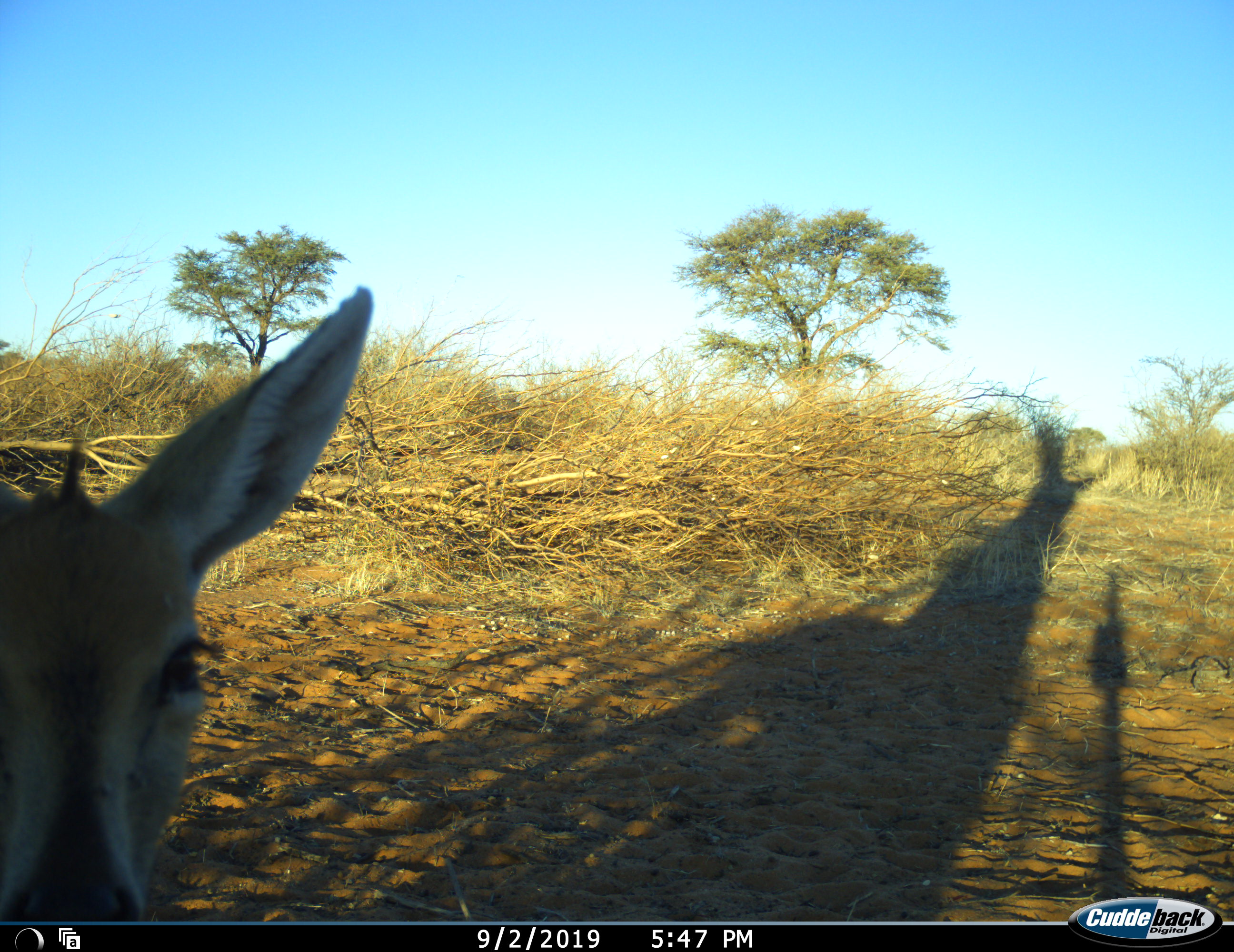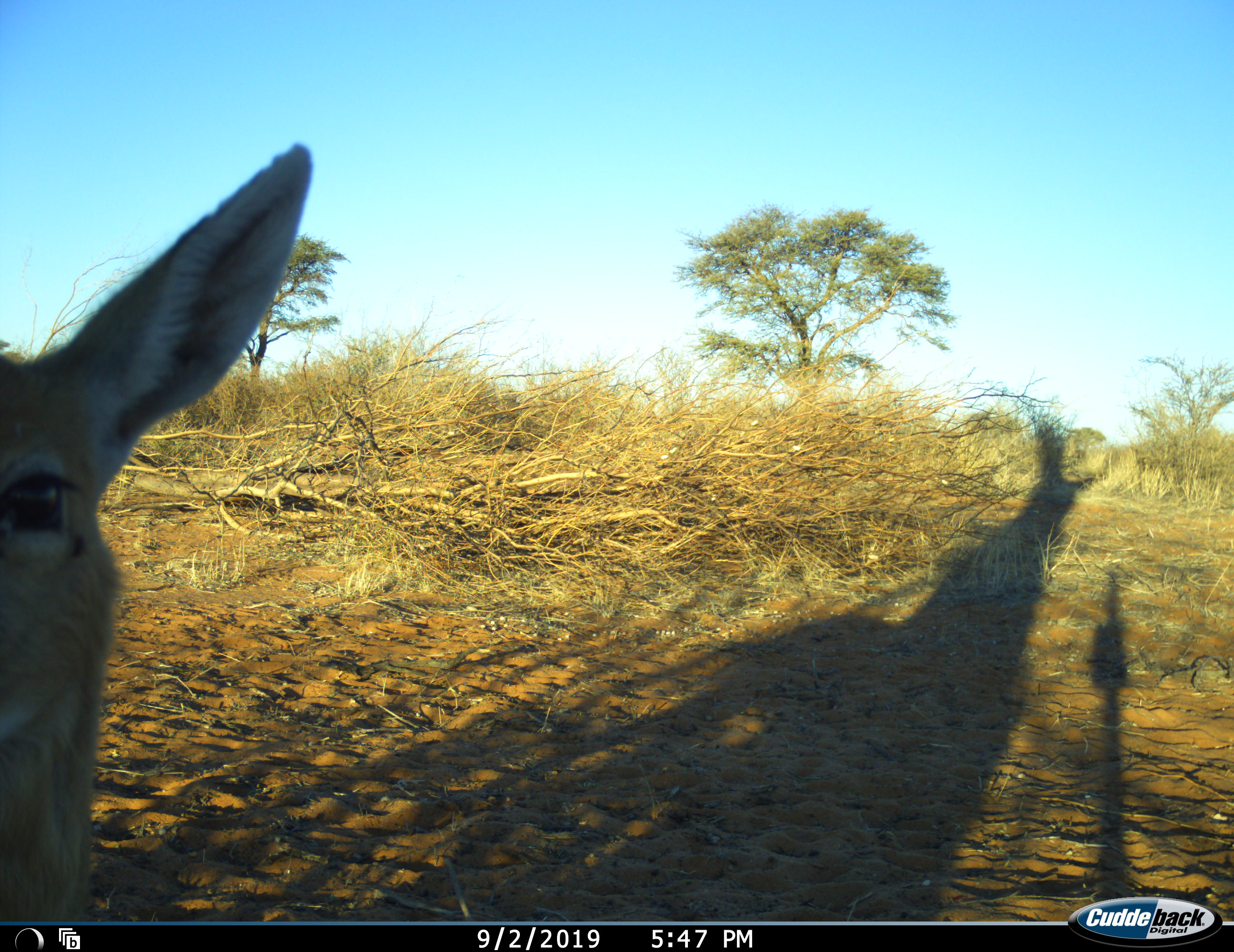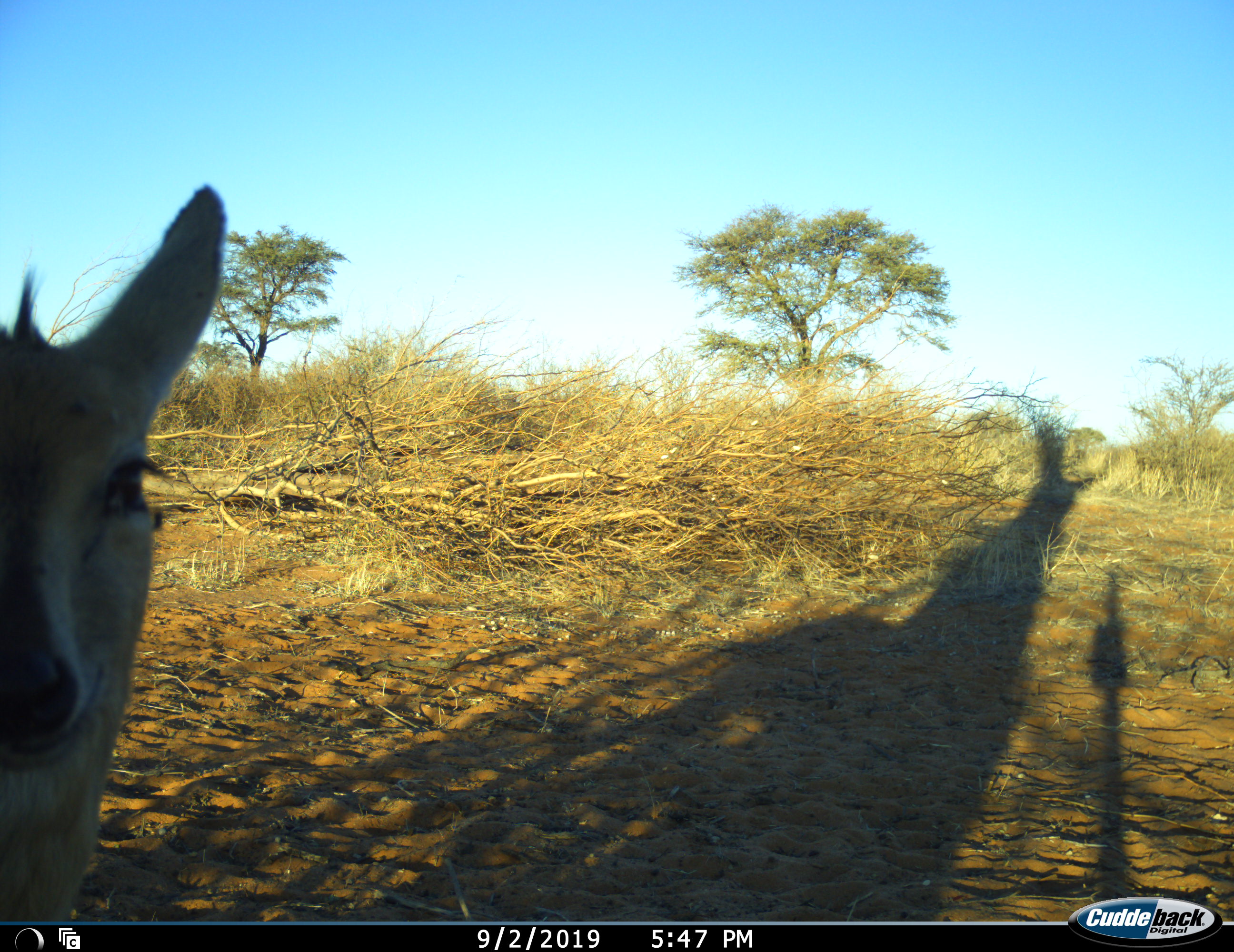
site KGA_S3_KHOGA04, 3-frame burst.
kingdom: Animalia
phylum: Chordata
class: Mammalia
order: Artiodactyla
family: Bovidae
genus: Sylvicapra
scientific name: Sylvicapra grimmia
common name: common duiker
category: duikercommongrey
Duikercommongrey (common duiker) (Sylvicapra grimmia), count 1. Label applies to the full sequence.